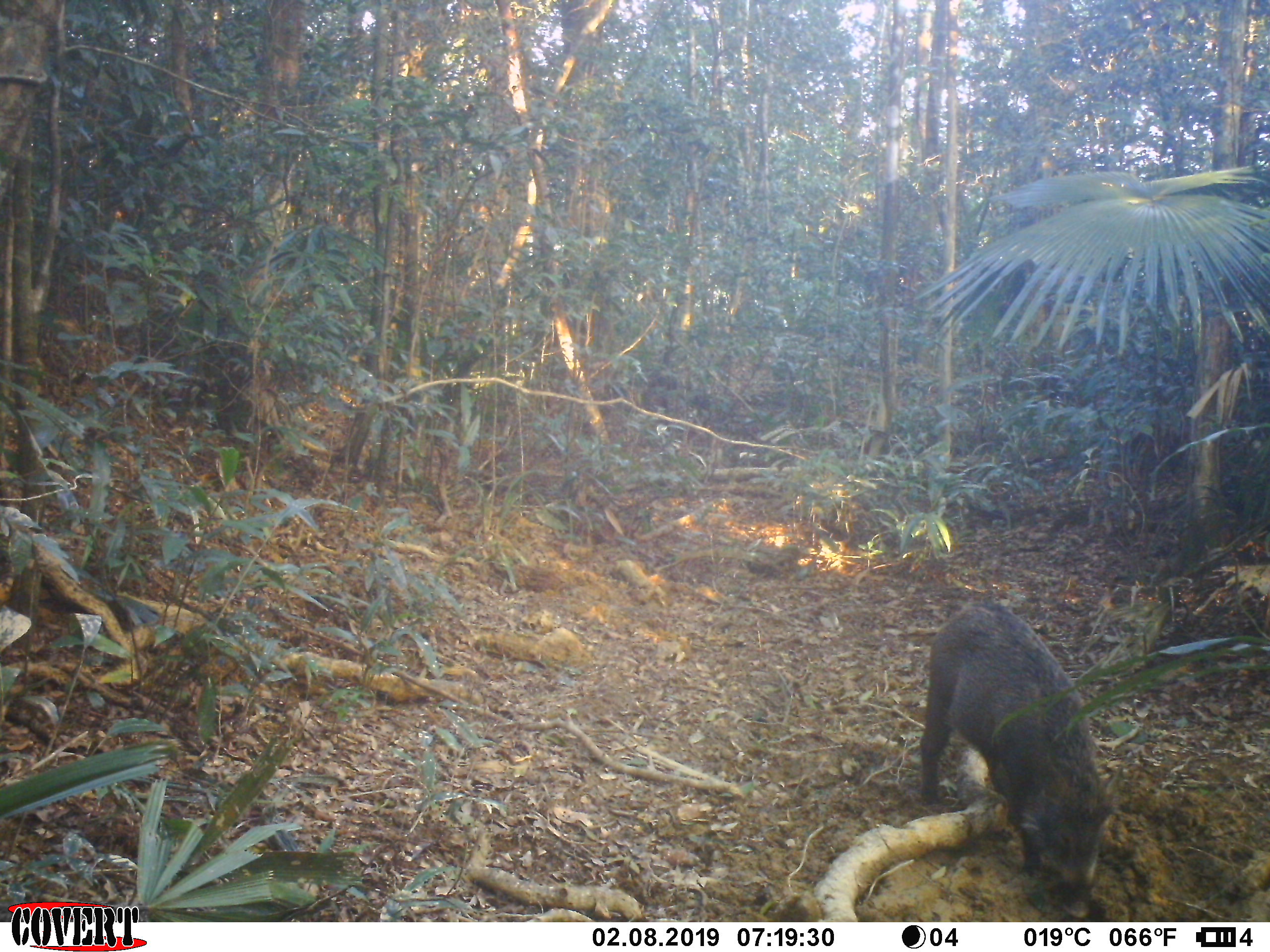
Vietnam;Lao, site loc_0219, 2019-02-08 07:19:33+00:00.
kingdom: Animalia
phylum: Chordata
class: Mammalia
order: Artiodactyla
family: Suidae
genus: Sus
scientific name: Sus scrofa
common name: eurasian wild pig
Eurasian wild pig (Sus scrofa). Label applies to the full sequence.